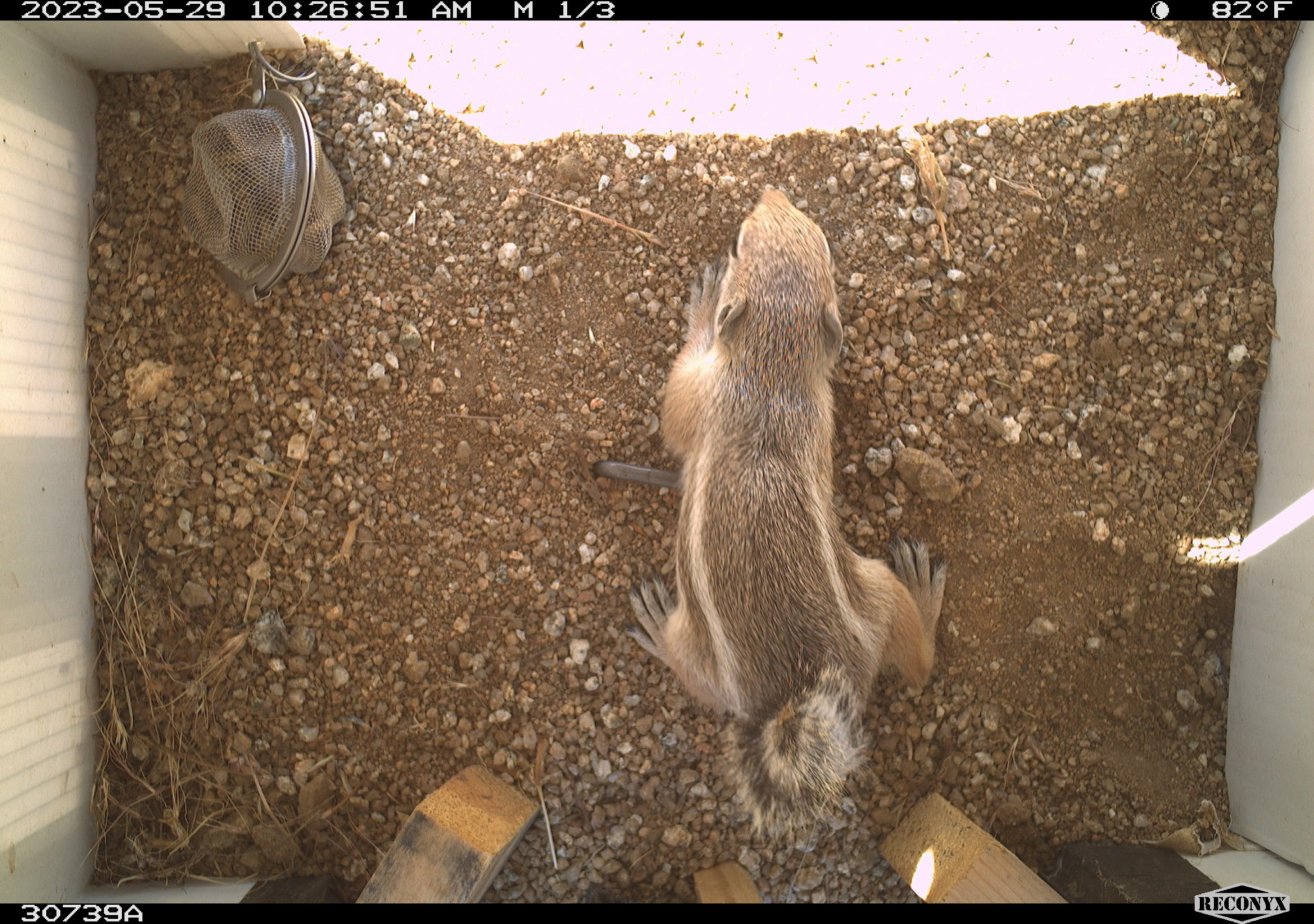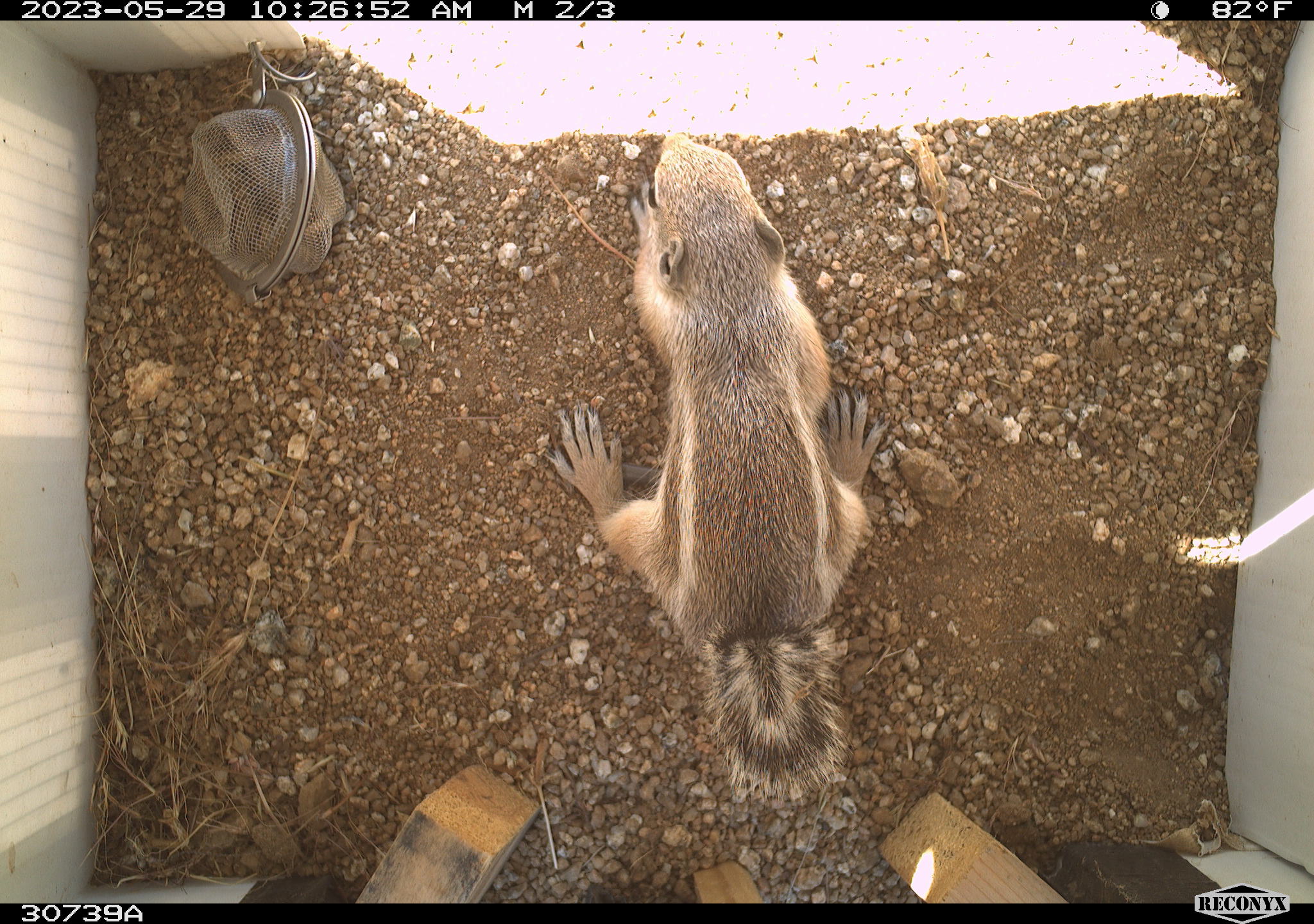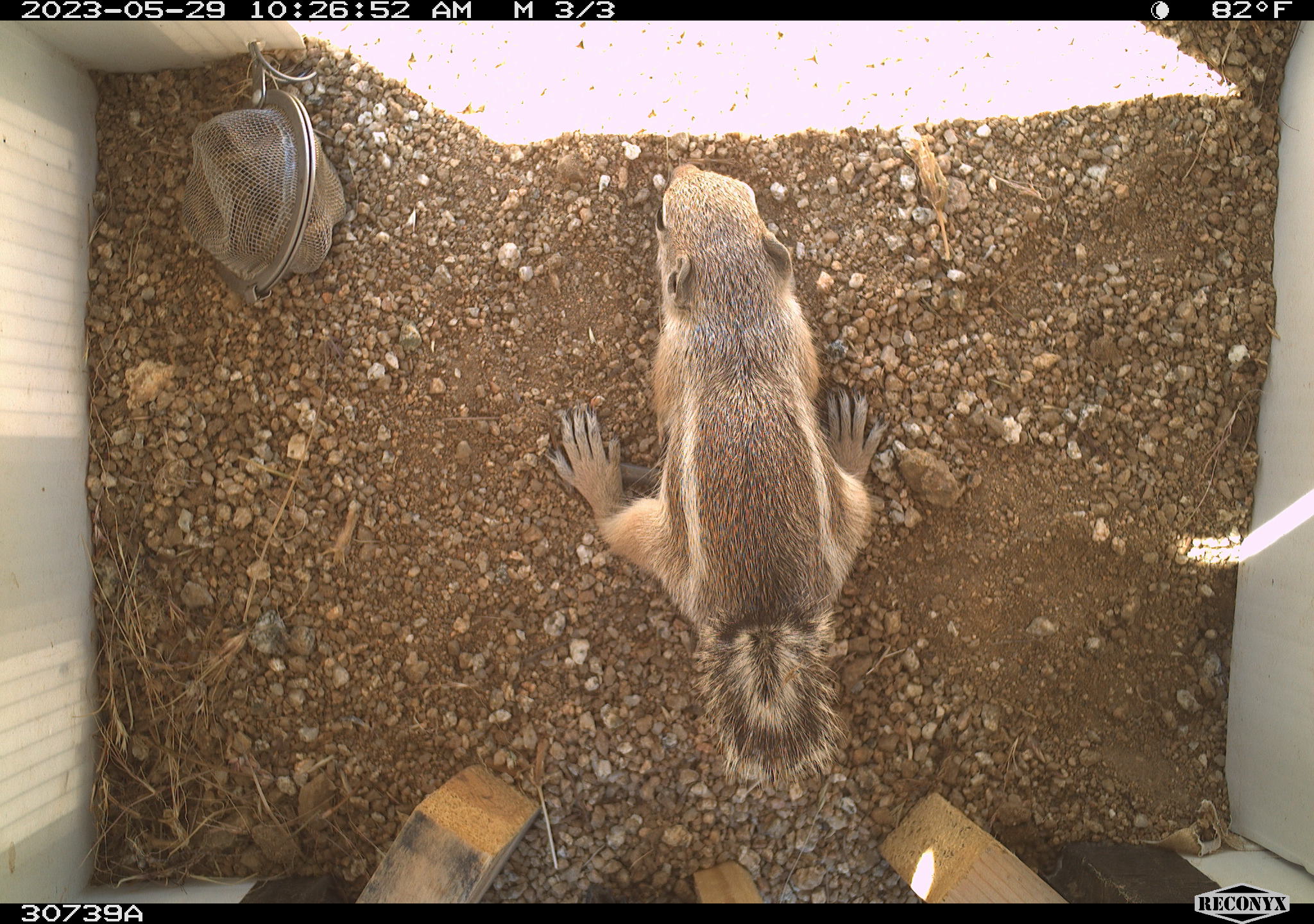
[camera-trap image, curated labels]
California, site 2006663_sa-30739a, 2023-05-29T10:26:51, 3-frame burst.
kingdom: Animalia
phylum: Chordata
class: Mammalia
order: Rodentia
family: Sciuridae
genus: Ammospermophilus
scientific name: Ammospermophilus leucurus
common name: white-tailed antelope squirrel